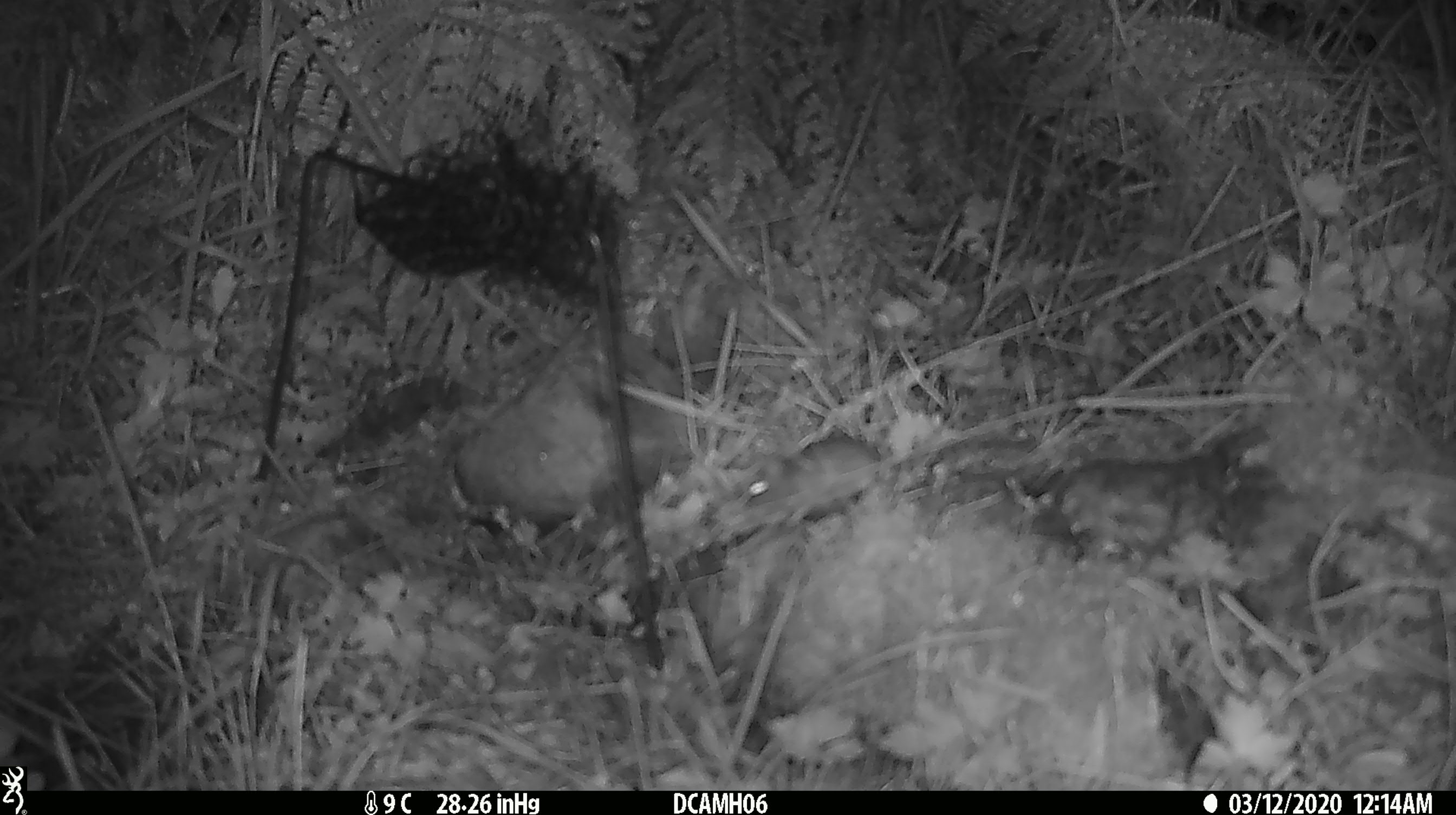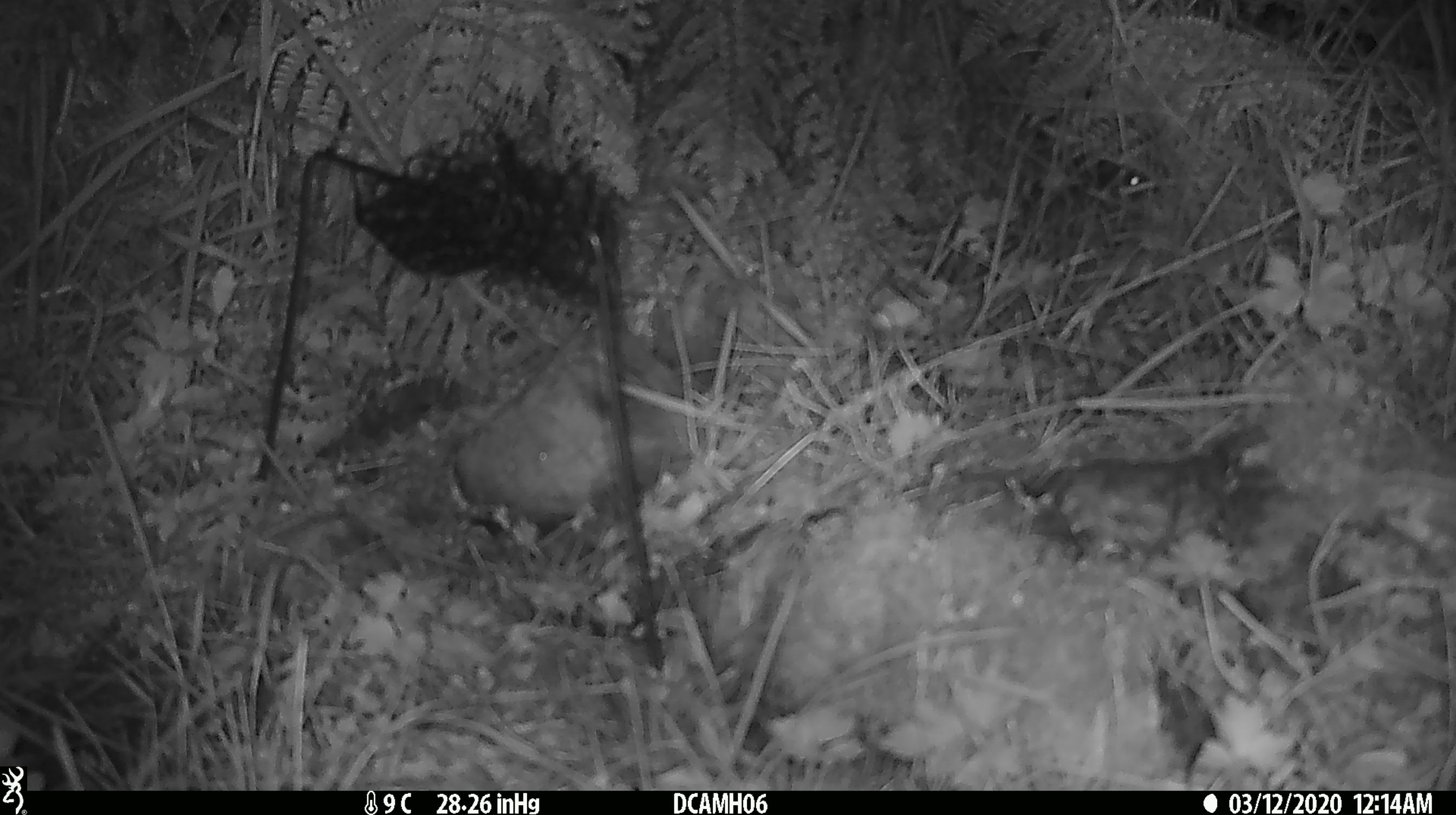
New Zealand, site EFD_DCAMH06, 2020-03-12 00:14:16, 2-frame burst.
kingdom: Animalia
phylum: Chordata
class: Mammalia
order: Rodentia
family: Muridae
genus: Mus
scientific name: Mus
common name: mouse